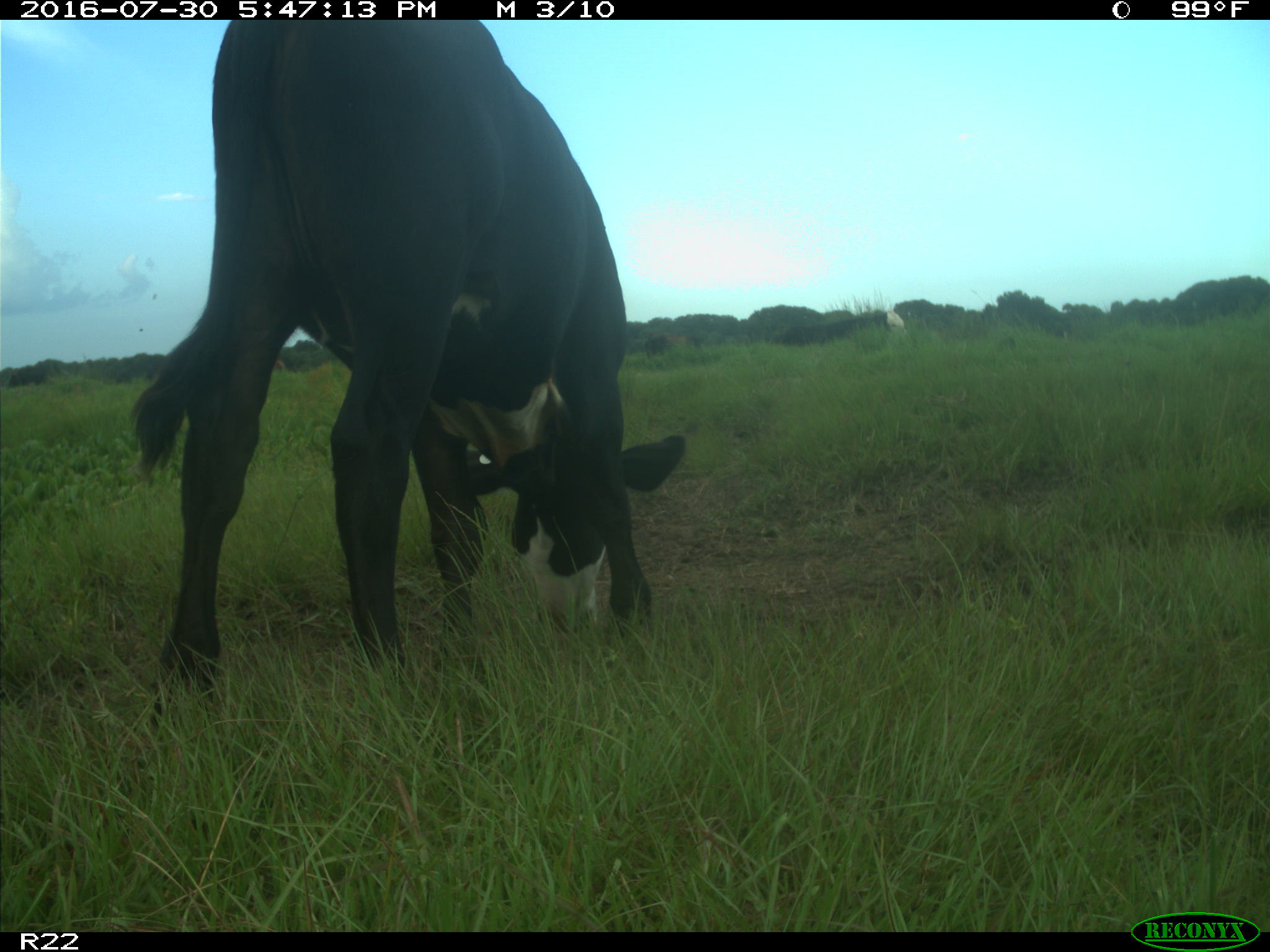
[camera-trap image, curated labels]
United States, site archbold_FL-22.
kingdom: Animalia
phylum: Chordata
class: Mammalia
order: Artiodactyla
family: Bovidae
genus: Bos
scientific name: Bos taurus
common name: domestic cow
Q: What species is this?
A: Bos taurus (domestic cow).